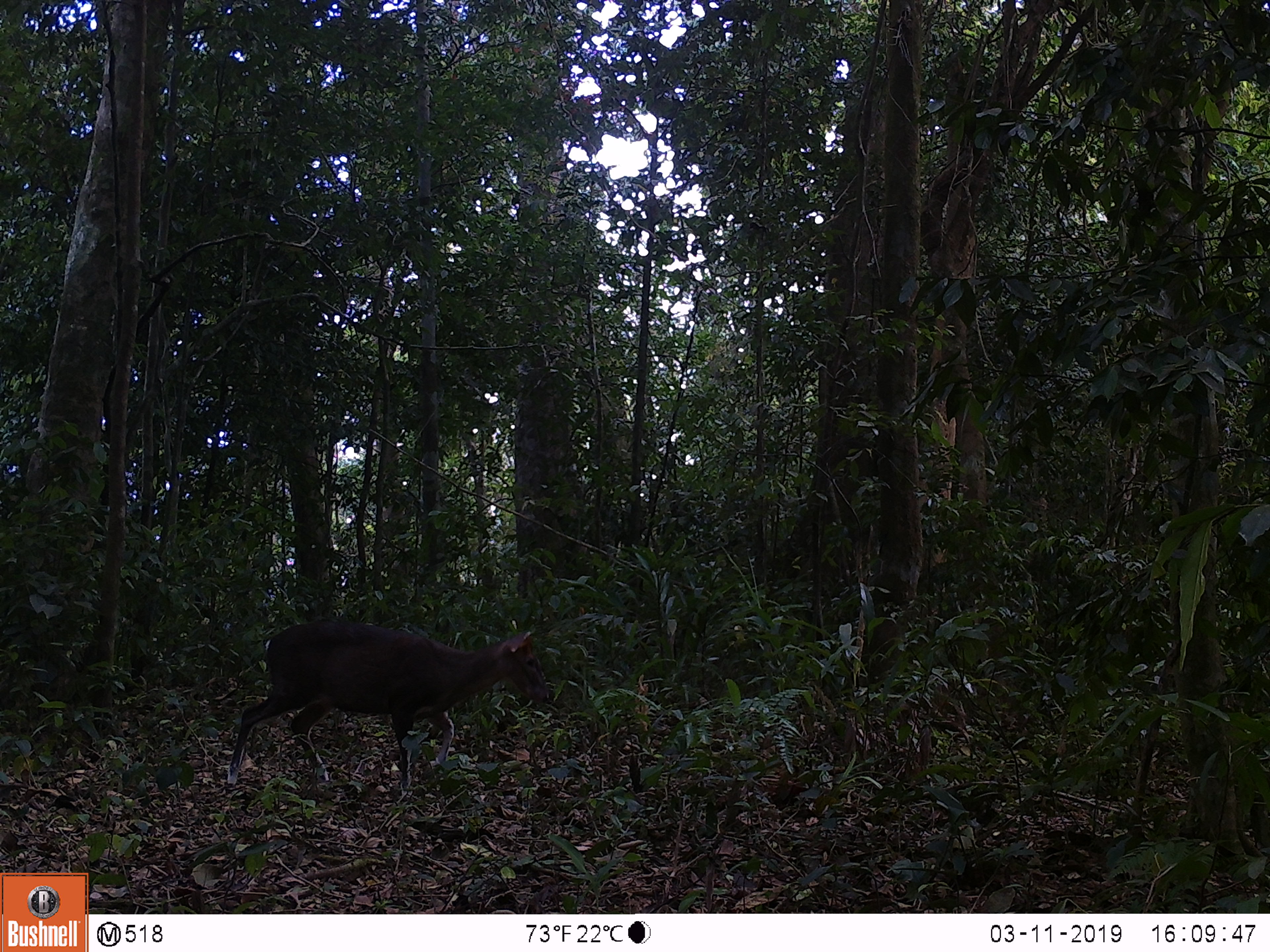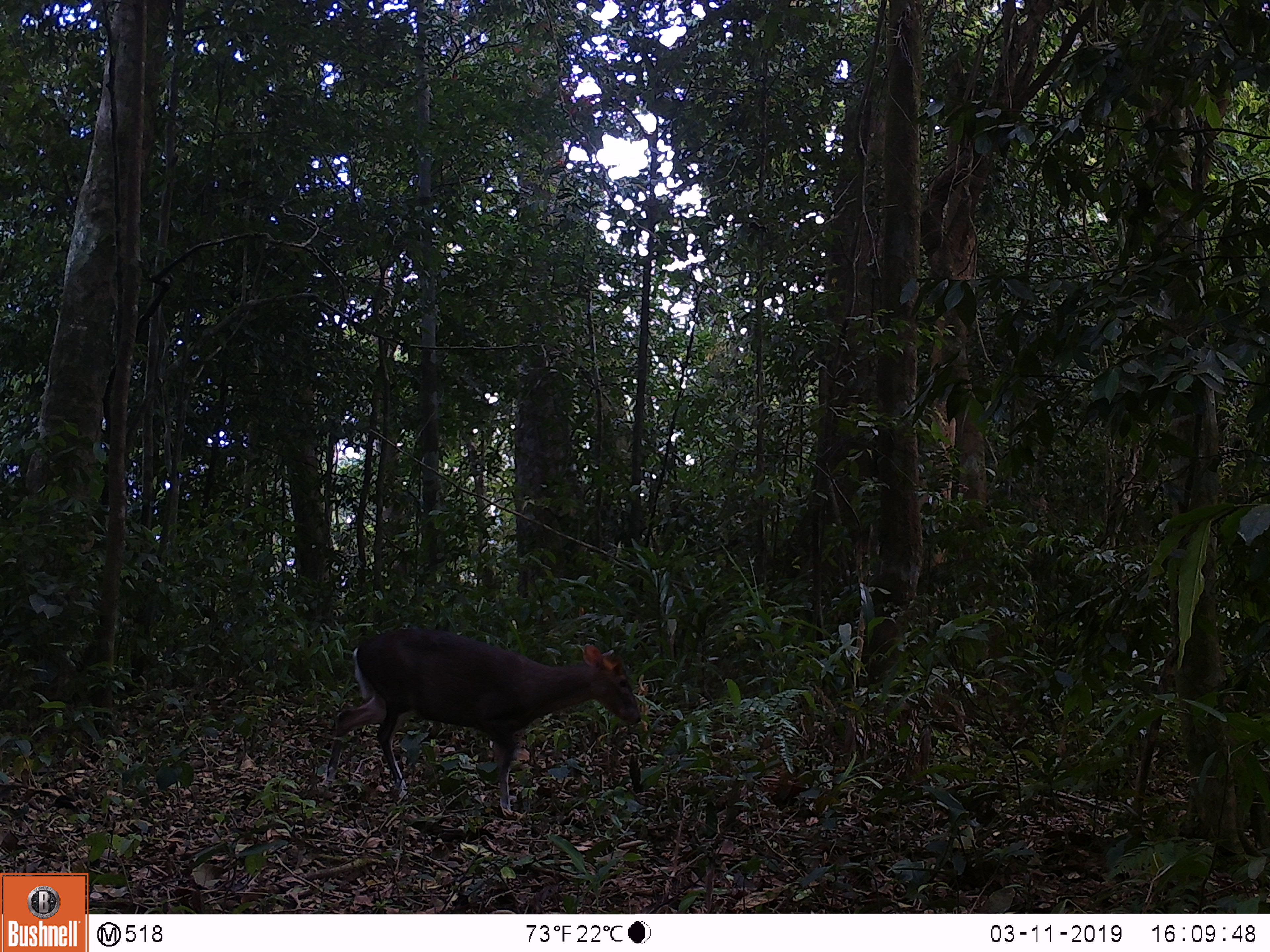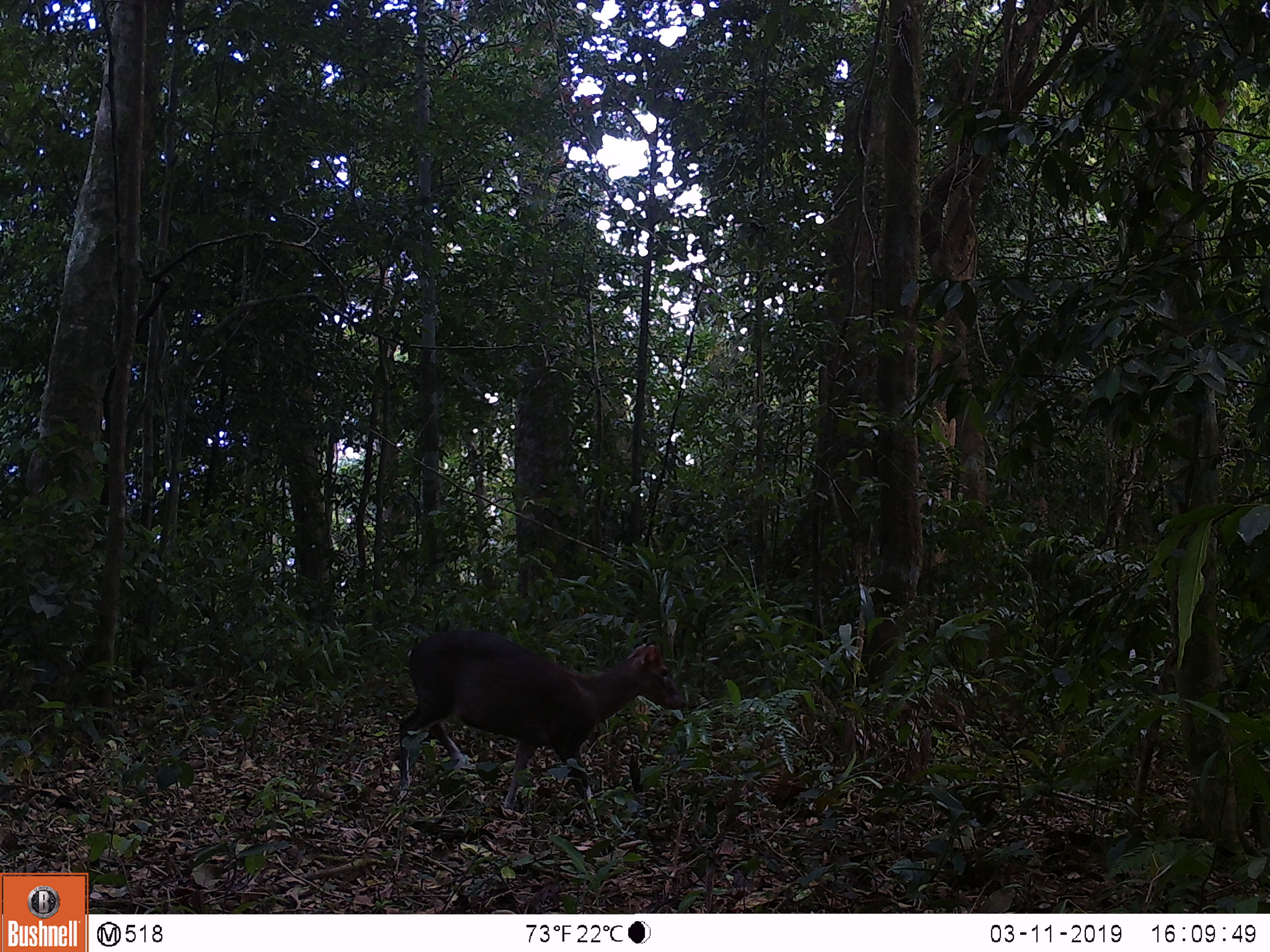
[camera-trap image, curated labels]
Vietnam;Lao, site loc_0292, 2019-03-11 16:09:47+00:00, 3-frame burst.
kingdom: Animalia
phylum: Chordata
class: Mammalia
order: Artiodactyla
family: Cervidae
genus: Muntiacus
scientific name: Muntiacus rooseveltorum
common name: roosevelt's muntjac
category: roosevelts muntjac group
Roosevelts muntjac group (roosevelt's muntjac) (Muntiacus rooseveltorum). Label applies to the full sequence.